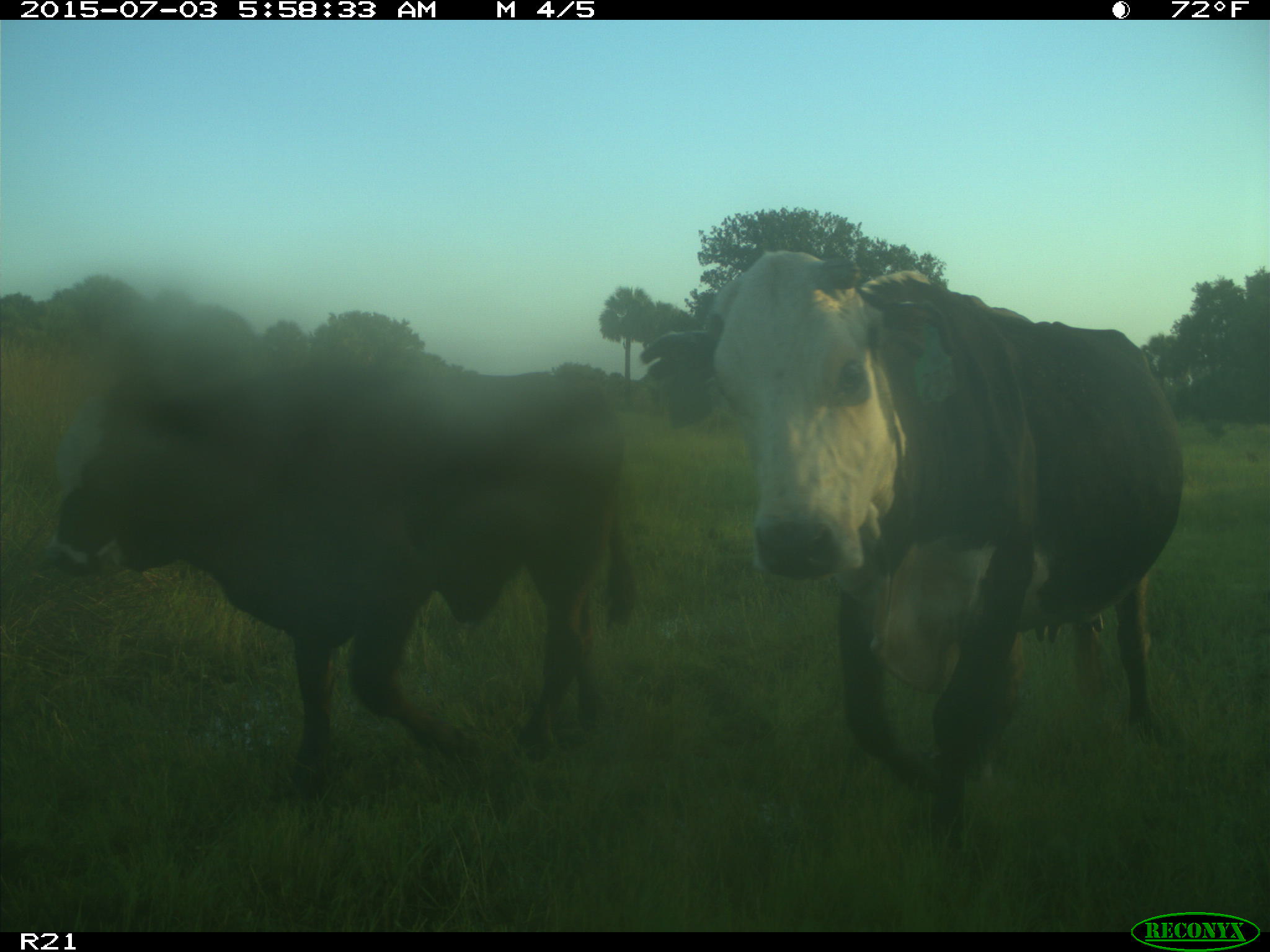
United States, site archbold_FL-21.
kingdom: Animalia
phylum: Chordata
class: Mammalia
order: Artiodactyla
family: Bovidae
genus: Bos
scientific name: Bos taurus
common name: domestic cow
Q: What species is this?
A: Bos taurus (domestic cow).